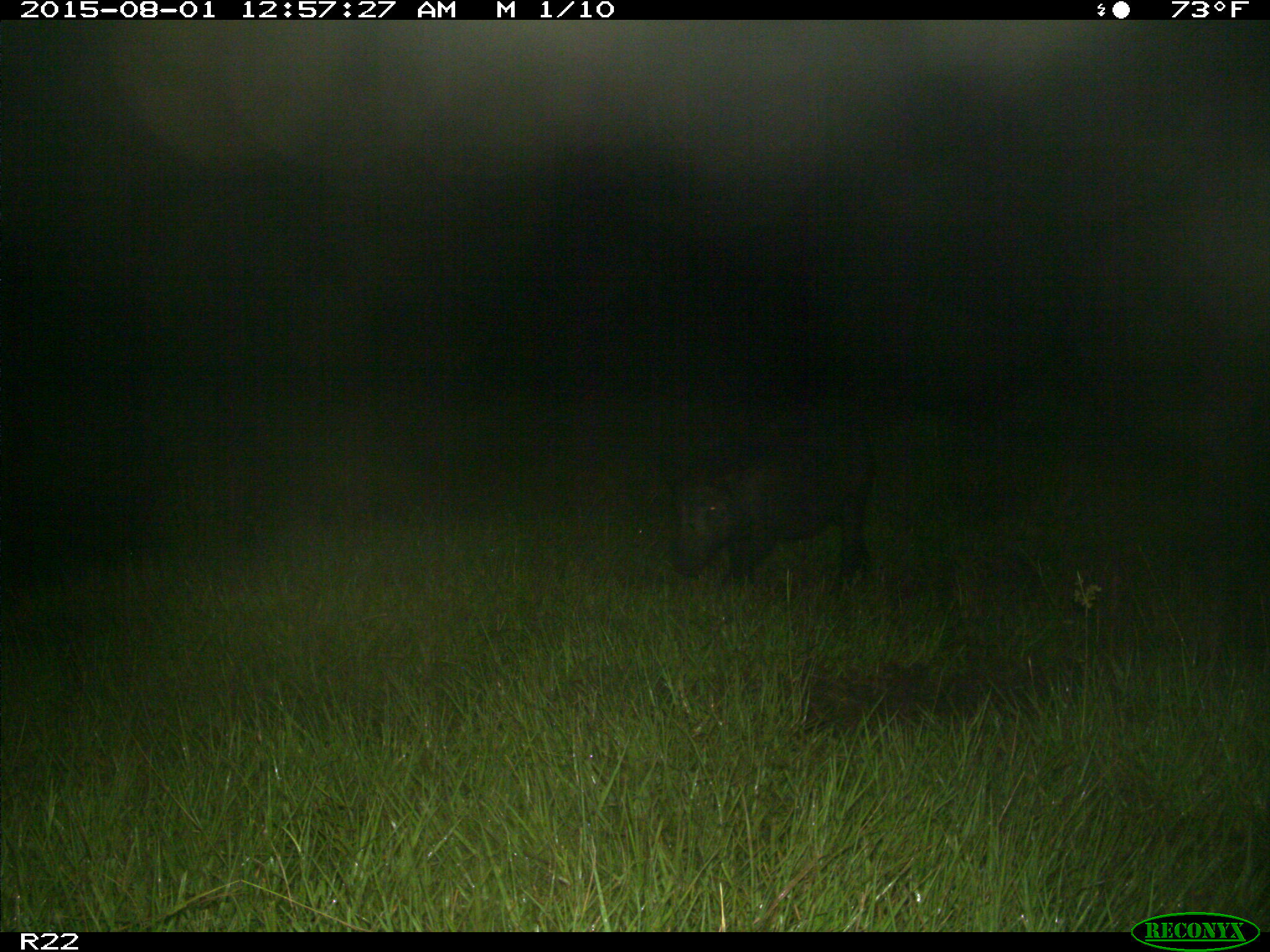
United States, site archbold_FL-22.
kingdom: Animalia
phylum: Chordata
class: Mammalia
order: Artiodactyla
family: Suidae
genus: Sus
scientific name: Sus scrofa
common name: wild boar